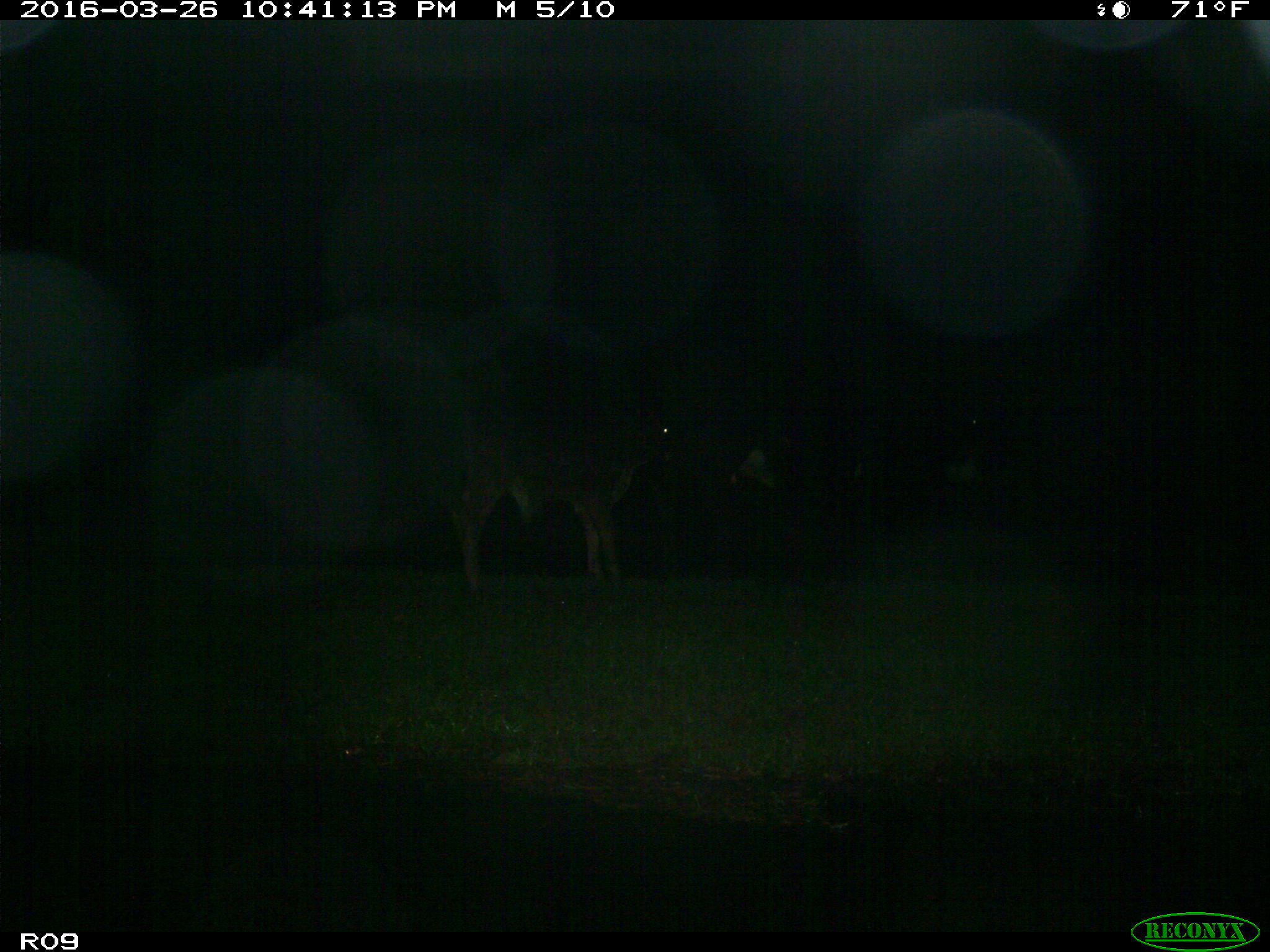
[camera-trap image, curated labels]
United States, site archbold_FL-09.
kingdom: Animalia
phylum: Chordata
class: Mammalia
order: Artiodactyla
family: Bovidae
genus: Bos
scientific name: Bos taurus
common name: domestic cow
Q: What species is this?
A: Bos taurus (domestic cow).